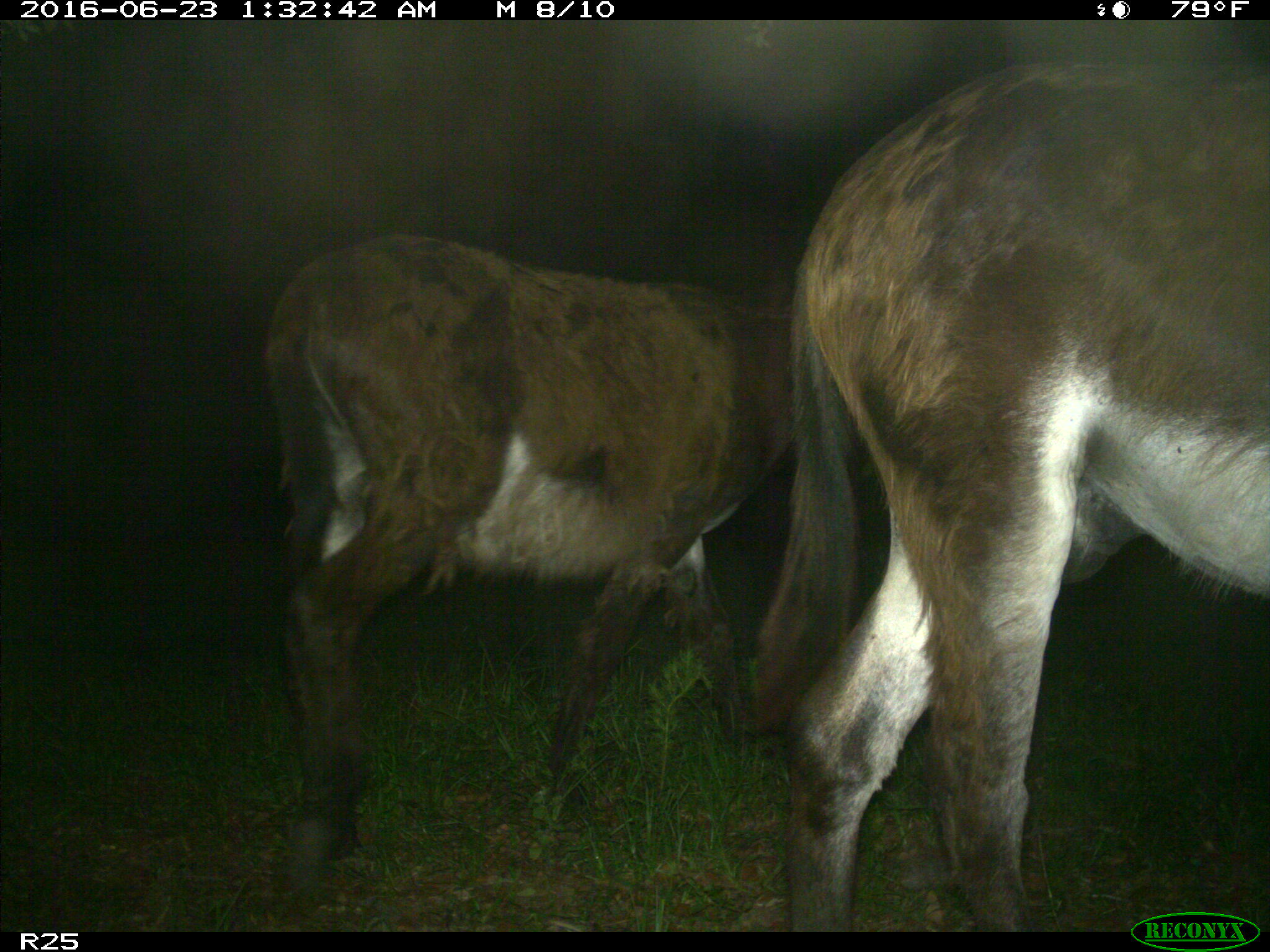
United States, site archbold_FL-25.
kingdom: Animalia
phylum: Chordata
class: Mammalia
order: Artiodactyla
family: Bovidae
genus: Bos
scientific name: Bos taurus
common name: domestic cow